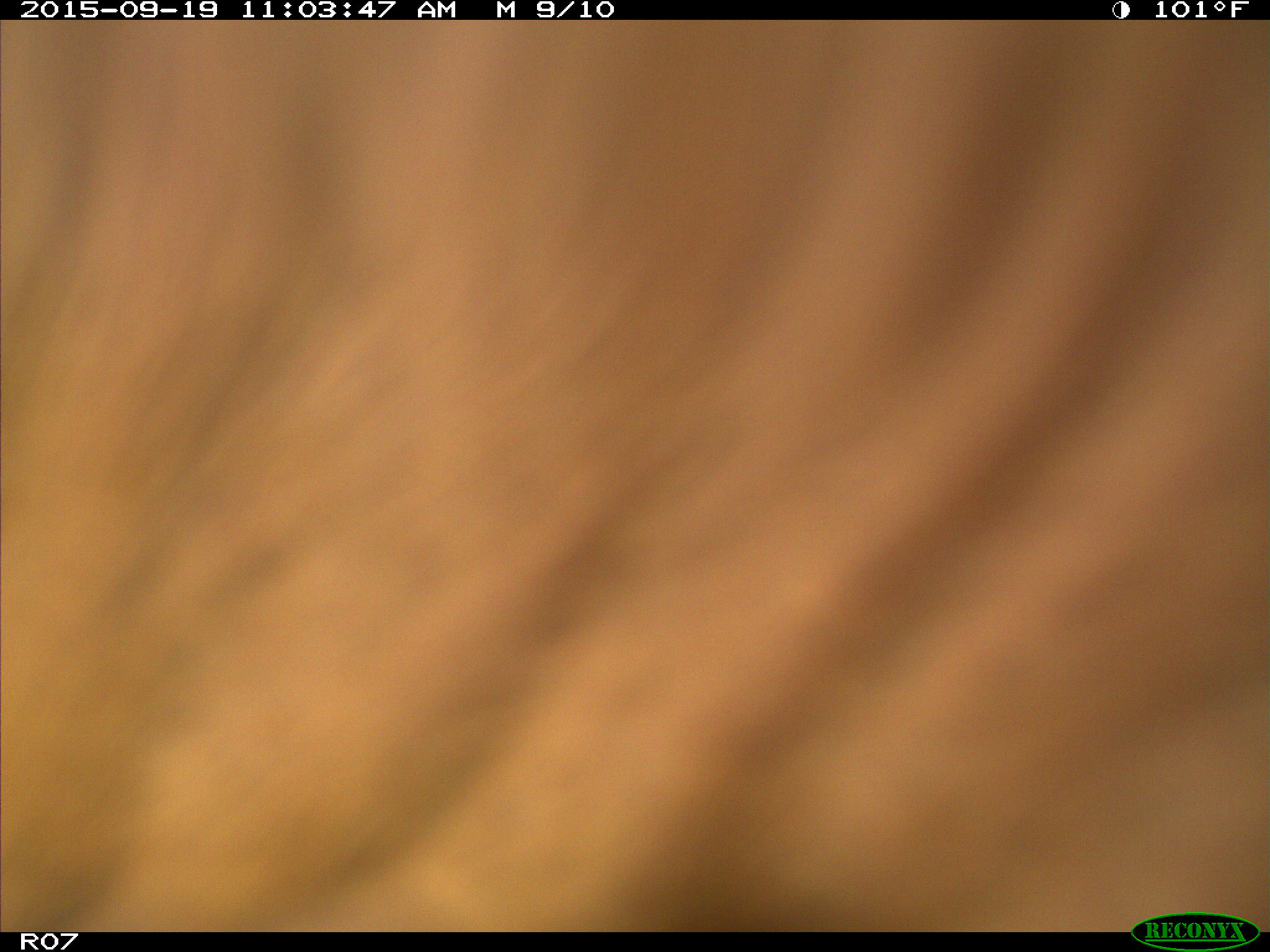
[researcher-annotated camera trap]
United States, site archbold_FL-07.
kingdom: Animalia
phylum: Chordata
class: Mammalia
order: Artiodactyla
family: Bovidae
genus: Bos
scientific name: Bos taurus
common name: domestic cow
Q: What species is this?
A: Bos taurus (domestic cow).